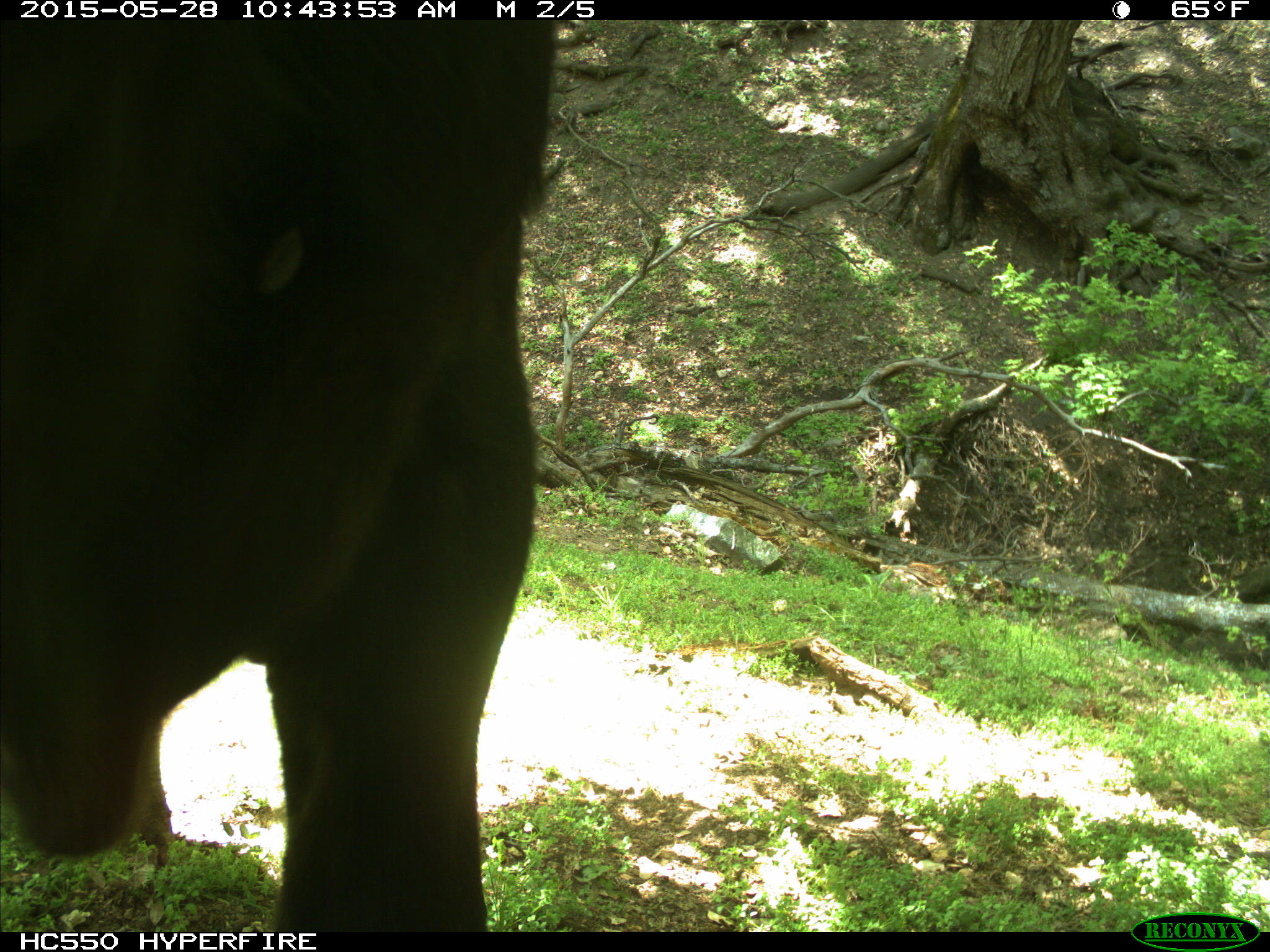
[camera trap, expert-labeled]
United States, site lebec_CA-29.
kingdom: Animalia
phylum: Chordata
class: Mammalia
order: Artiodactyla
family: Bovidae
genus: Bos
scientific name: Bos taurus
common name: domestic cow